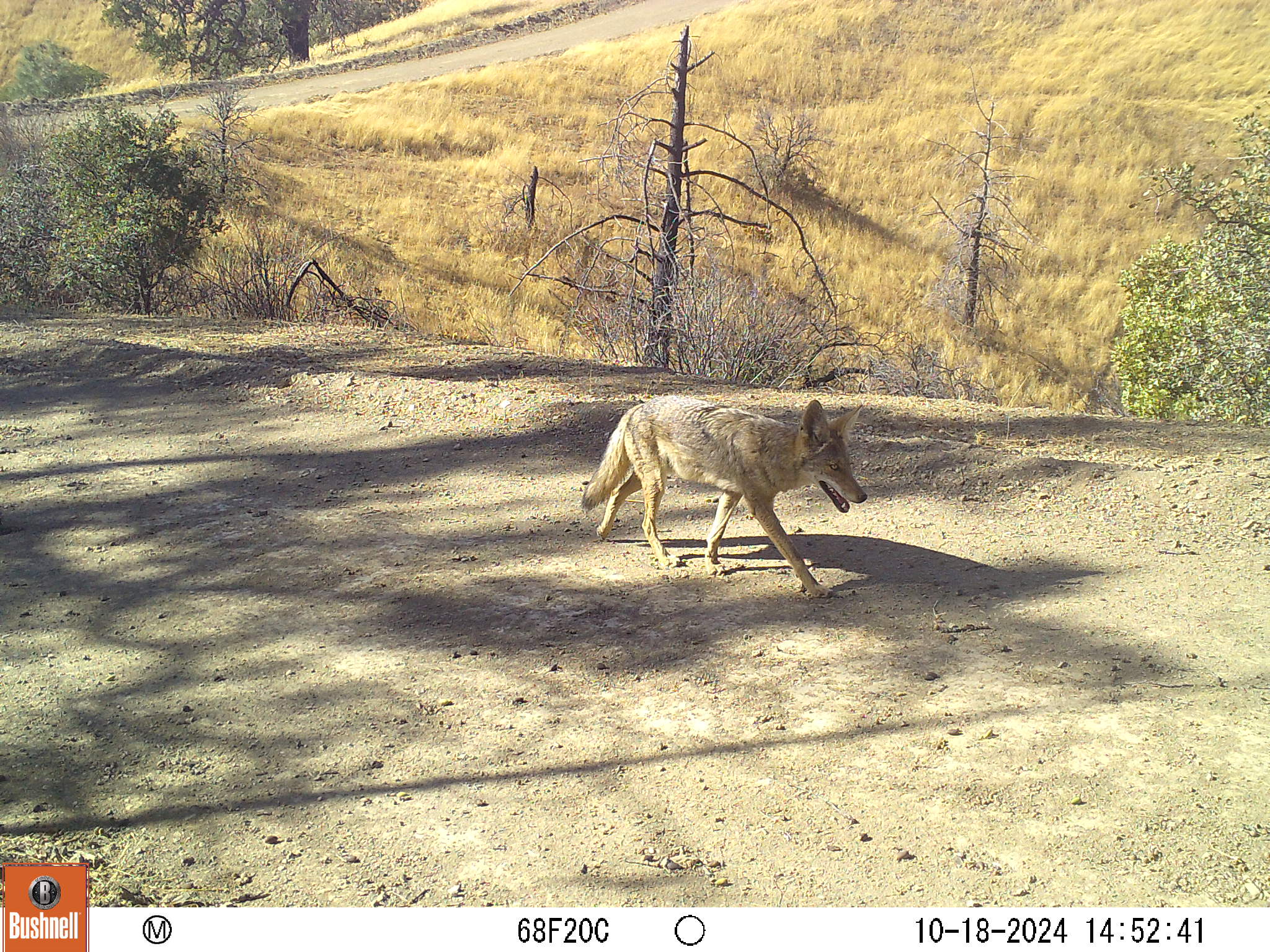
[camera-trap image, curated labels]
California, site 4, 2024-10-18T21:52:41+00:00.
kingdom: Animalia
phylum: Chordata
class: Mammalia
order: Carnivora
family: Canidae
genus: Canis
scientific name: Canis latrans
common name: coyote